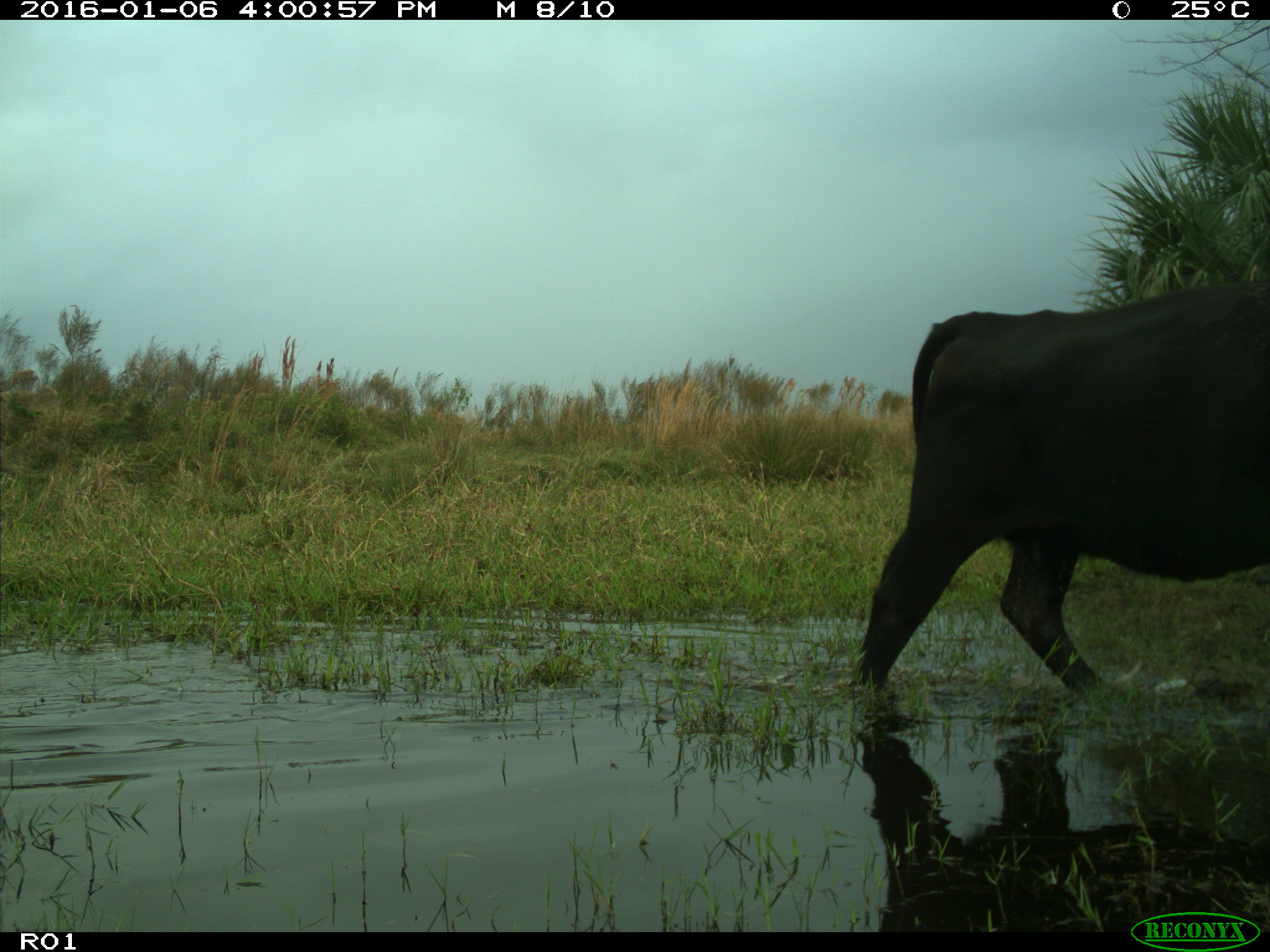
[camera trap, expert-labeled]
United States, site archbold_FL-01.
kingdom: Animalia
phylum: Chordata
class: Mammalia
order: Artiodactyla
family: Bovidae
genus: Bos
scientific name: Bos taurus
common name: domestic cow